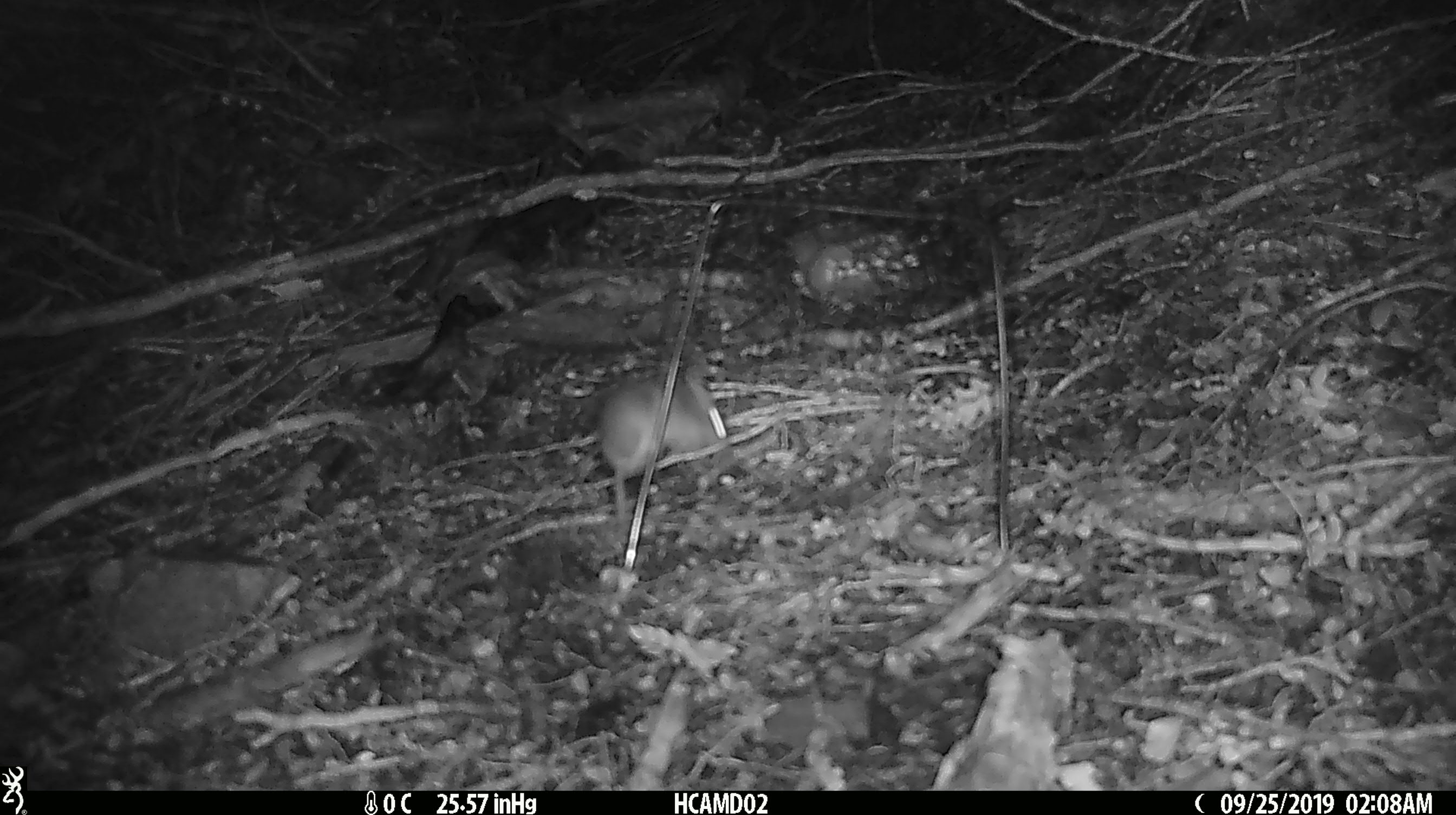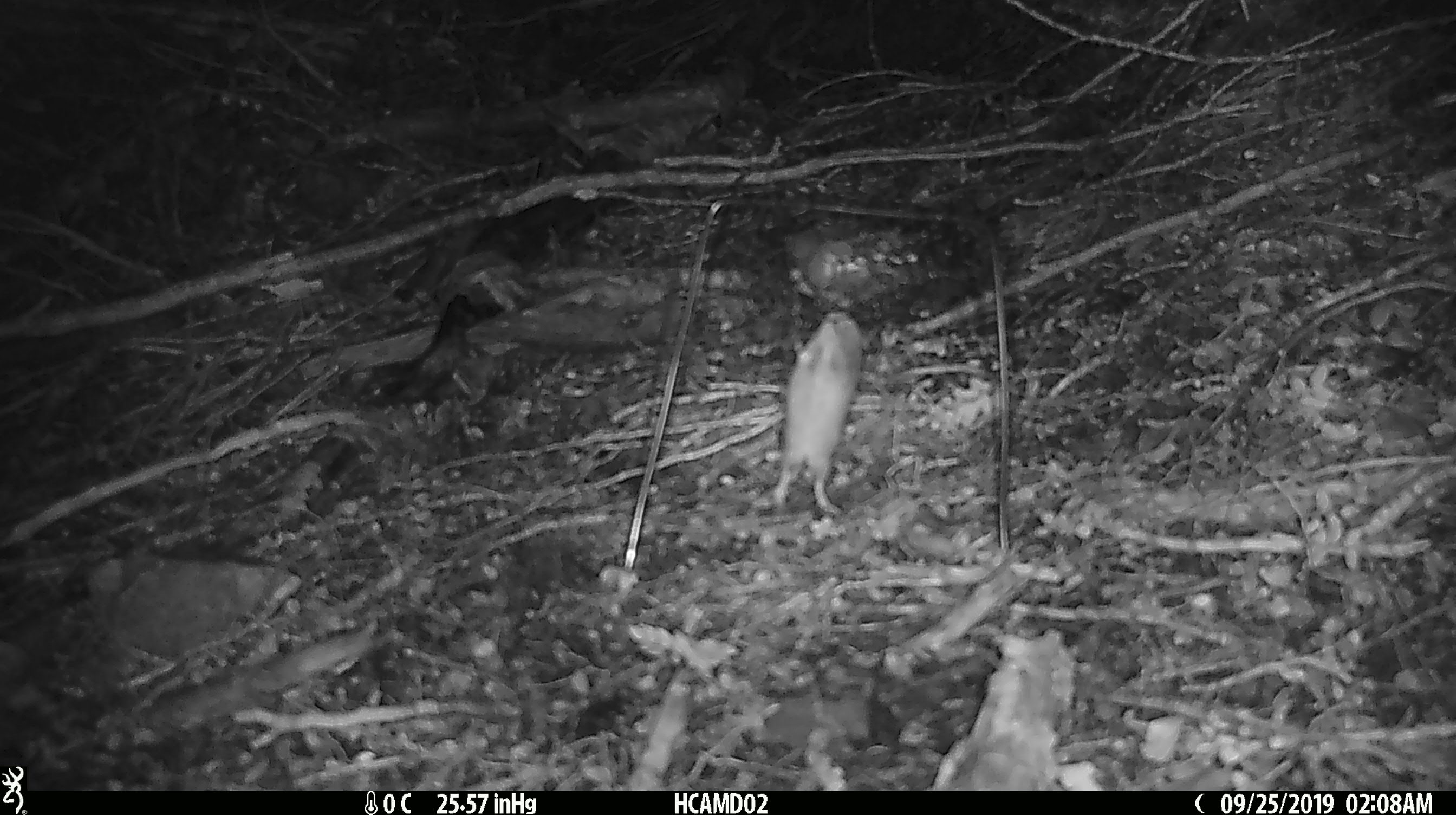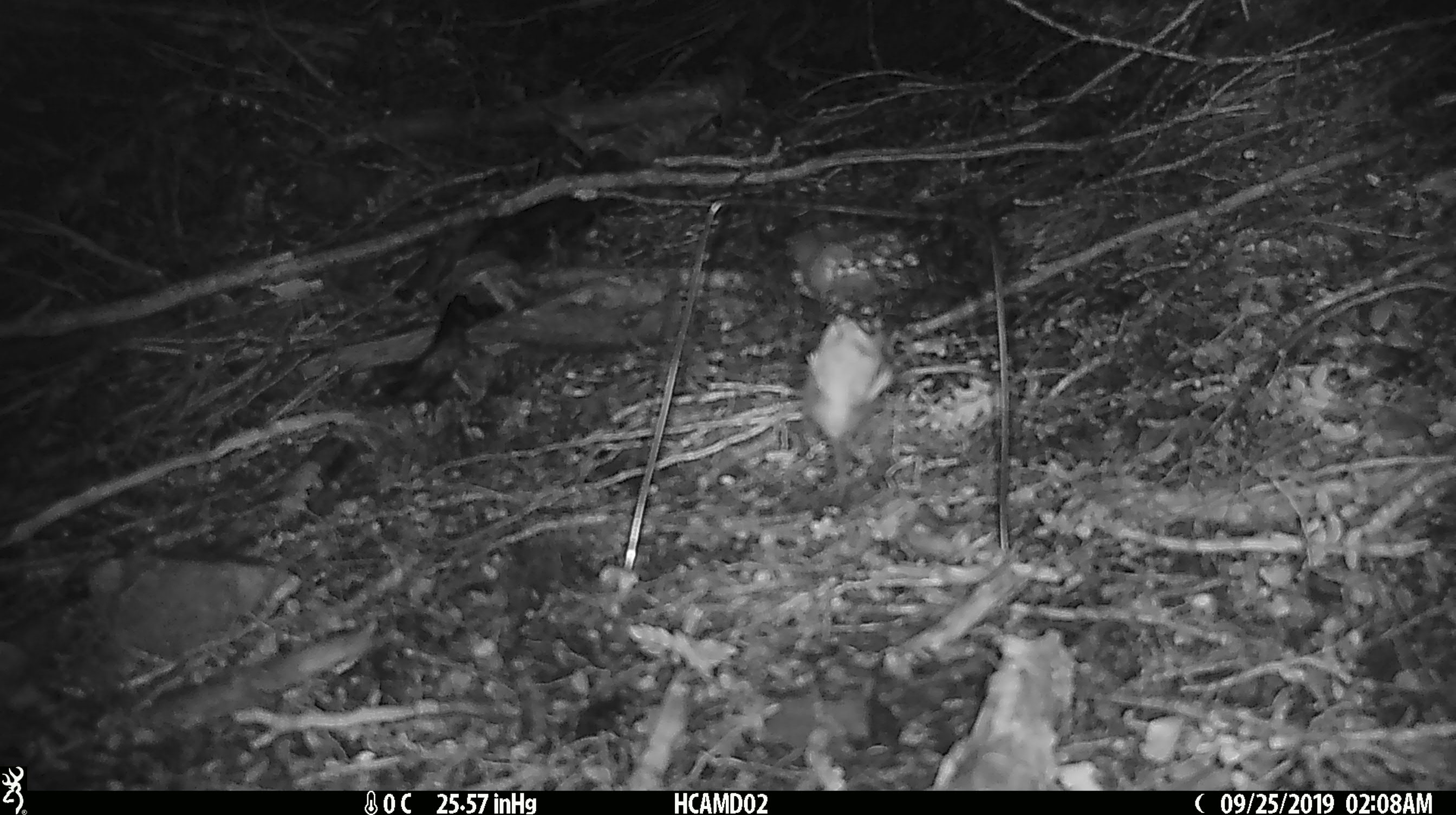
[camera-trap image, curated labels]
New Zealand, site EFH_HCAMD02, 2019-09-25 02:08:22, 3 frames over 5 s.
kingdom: Animalia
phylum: Chordata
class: Mammalia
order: Rodentia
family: Muridae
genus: Mus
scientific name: Mus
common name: mouse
Mouse (Mus).